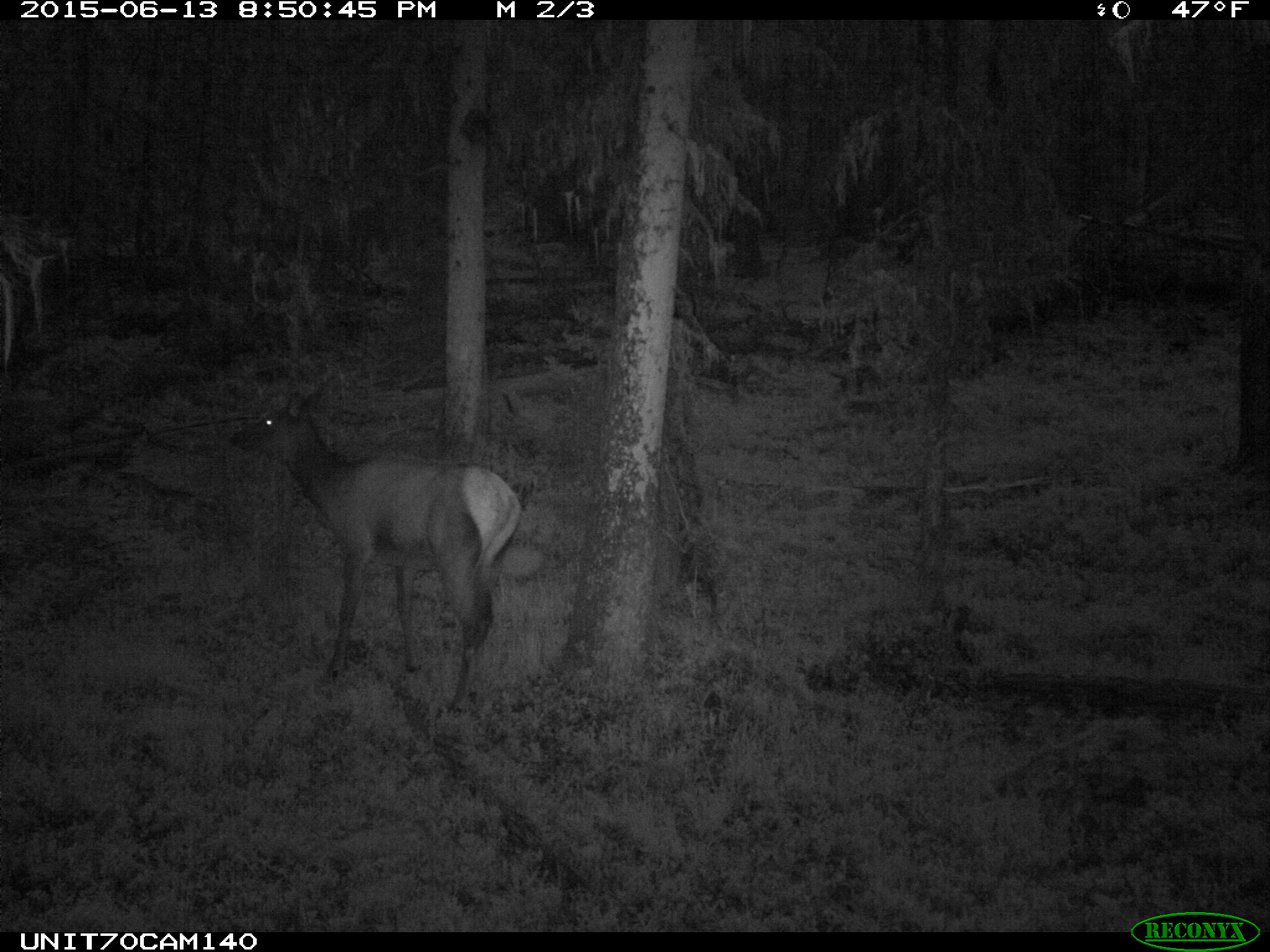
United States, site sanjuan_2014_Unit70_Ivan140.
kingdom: Animalia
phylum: Chordata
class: Mammalia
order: Artiodactyla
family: Cervidae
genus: Cervus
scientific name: Cervus elaphus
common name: red deer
Cervus elaphus (red deer).